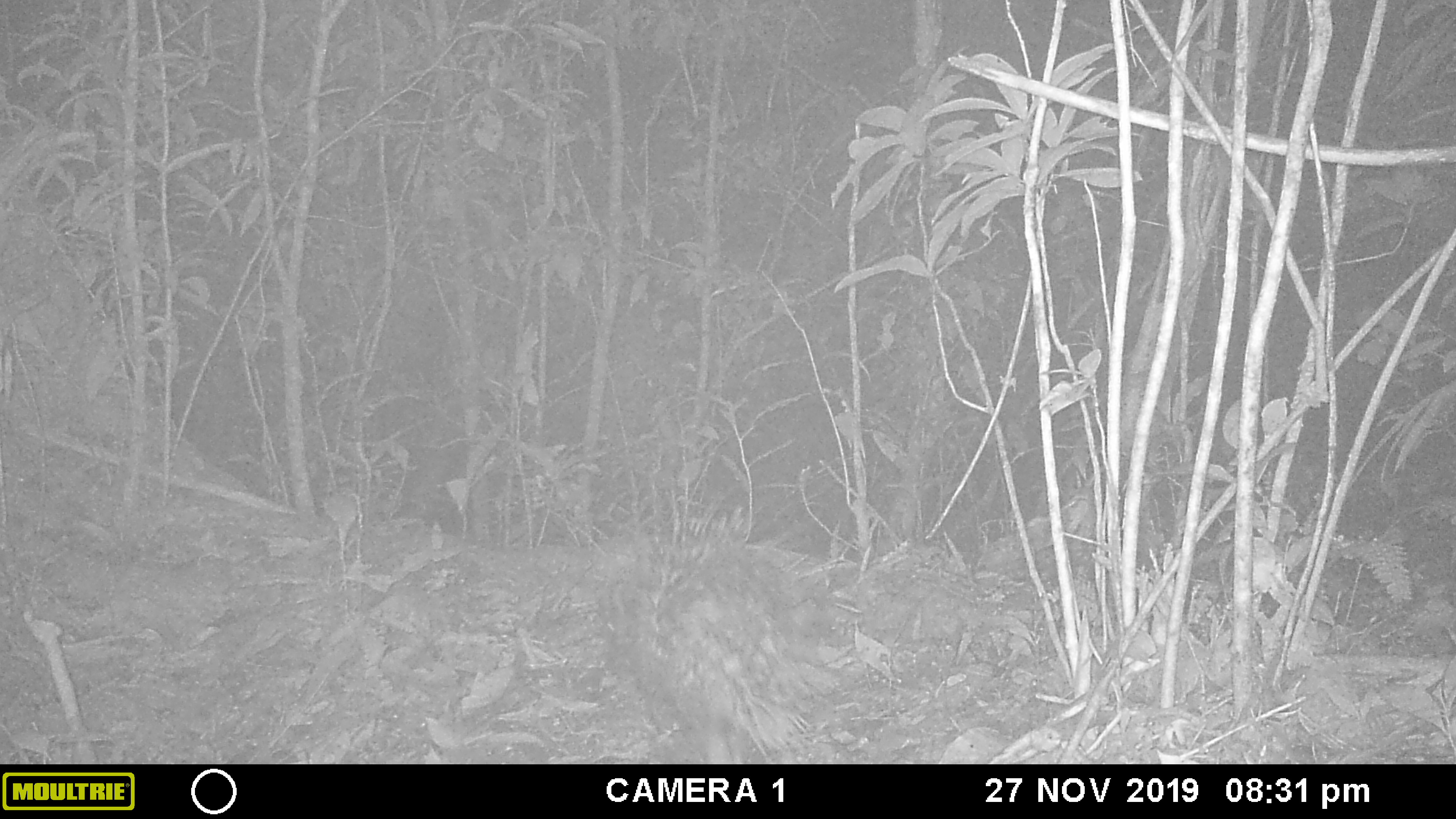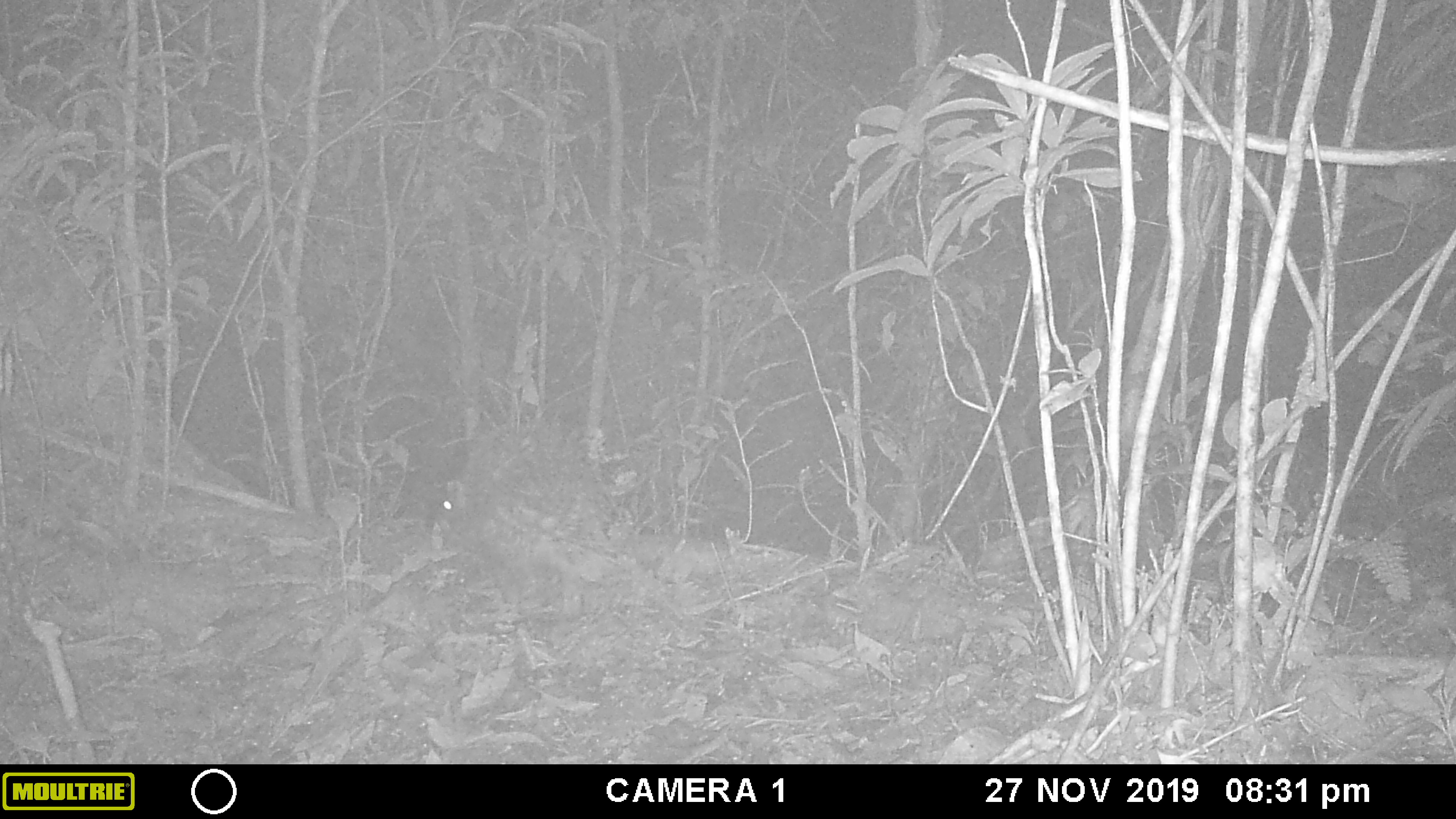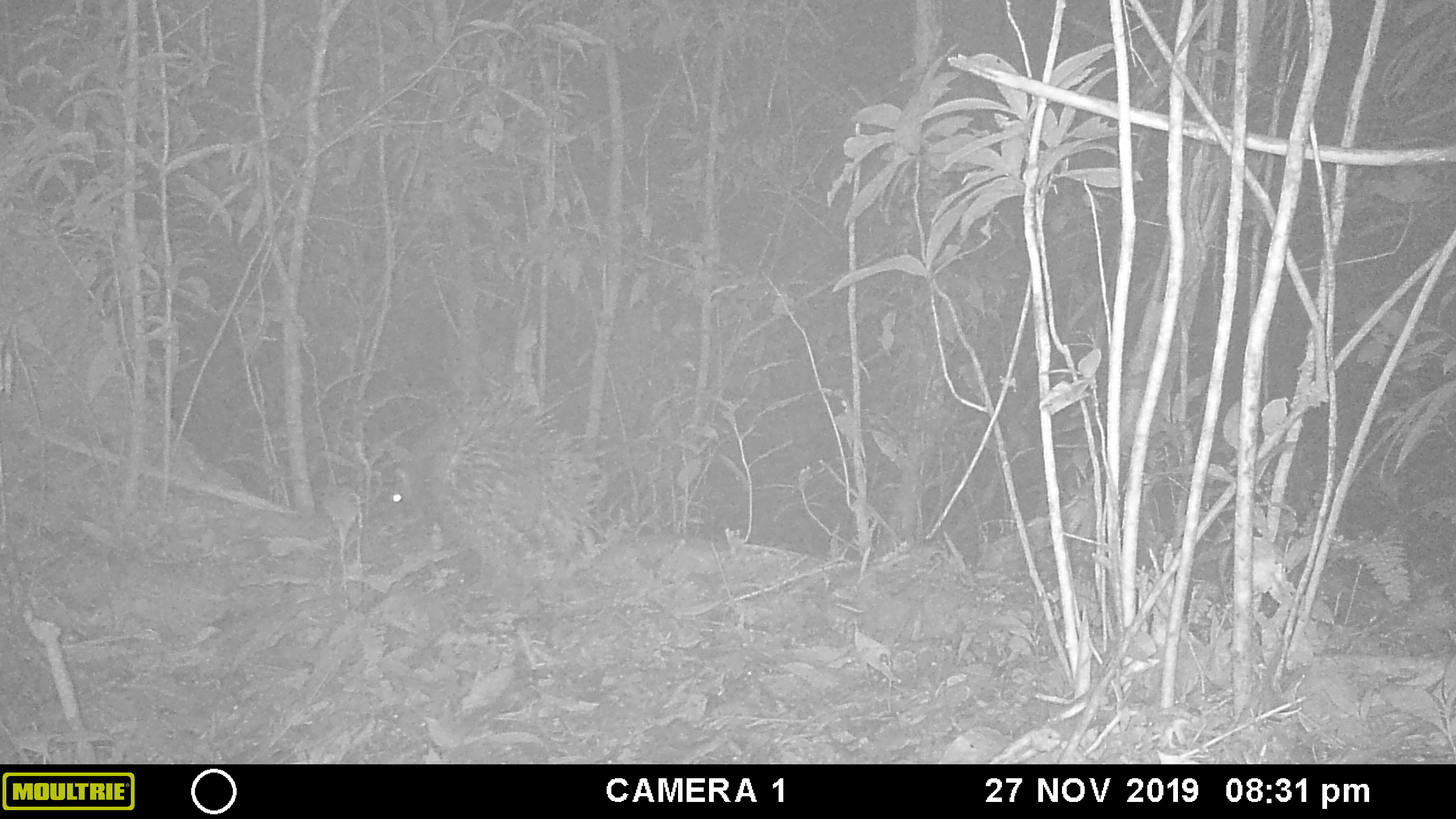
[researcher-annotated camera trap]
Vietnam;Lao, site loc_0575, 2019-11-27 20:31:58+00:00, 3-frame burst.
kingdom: Animalia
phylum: Chordata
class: Mammalia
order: Rodentia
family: Hystricidae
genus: Hystrix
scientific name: Hystrix brachyura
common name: malayan porcupine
Malayan porcupine (Hystrix brachyura). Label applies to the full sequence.